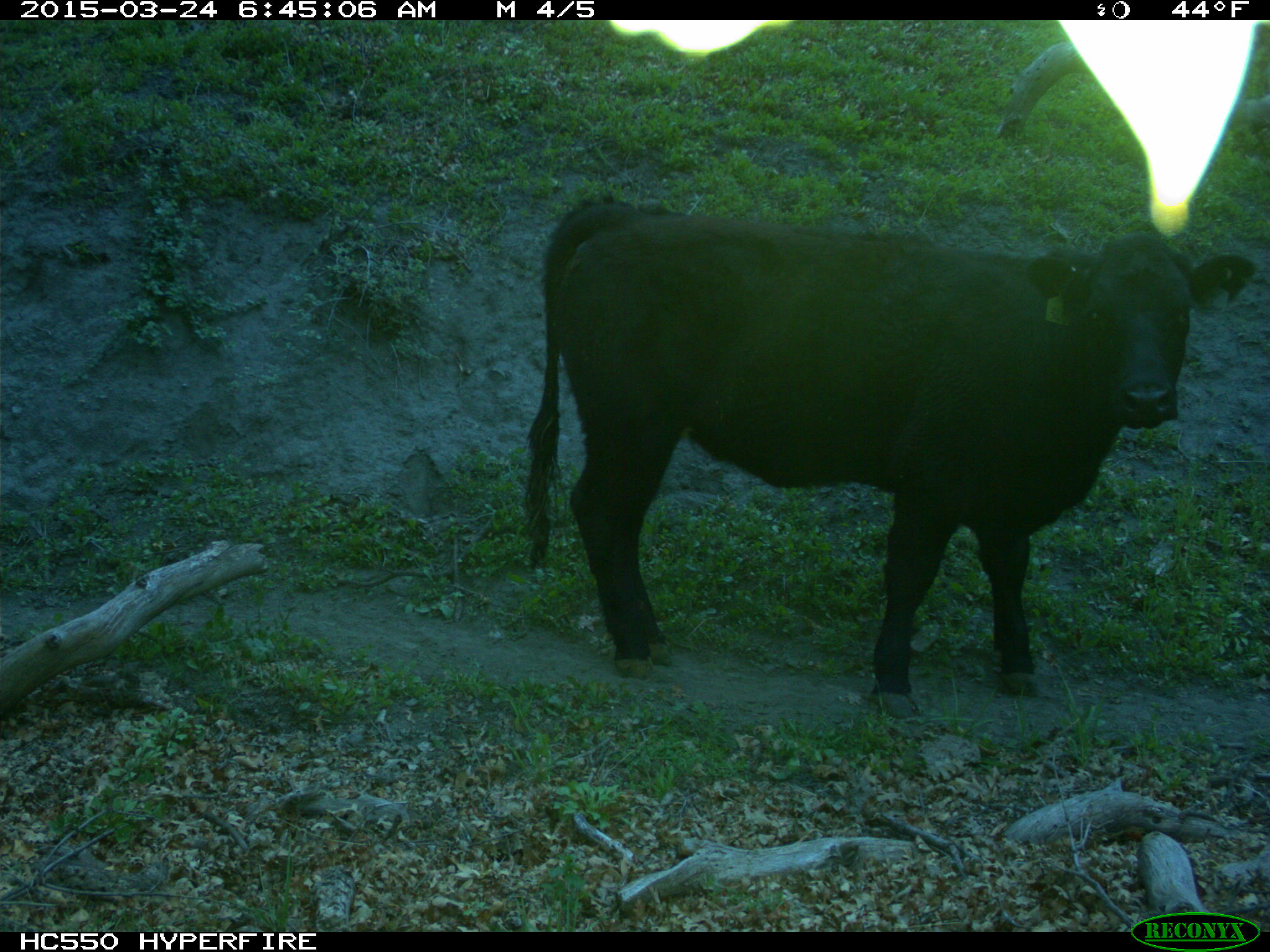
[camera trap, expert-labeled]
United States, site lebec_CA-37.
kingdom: Animalia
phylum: Chordata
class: Mammalia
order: Artiodactyla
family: Bovidae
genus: Bos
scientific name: Bos taurus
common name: domestic cow